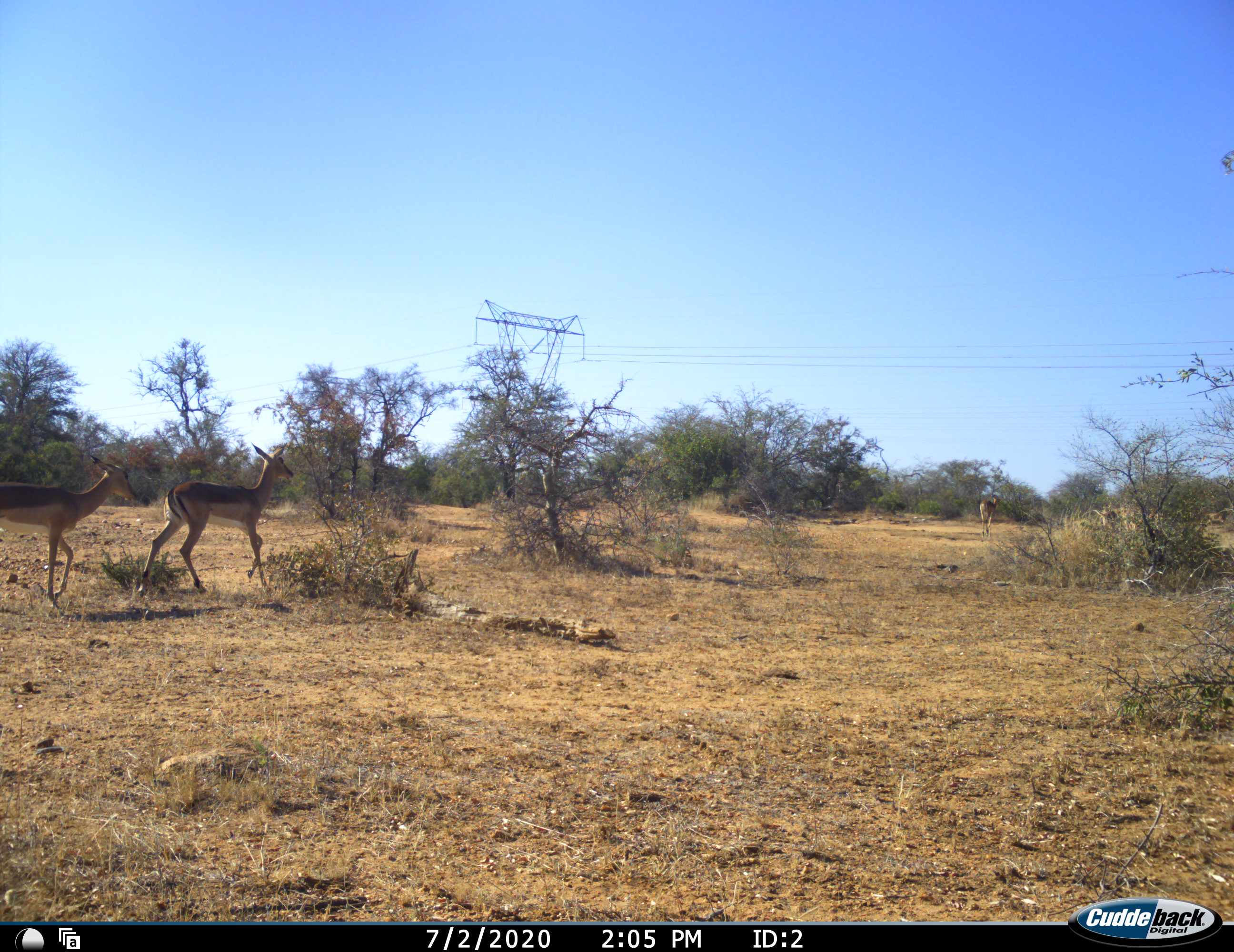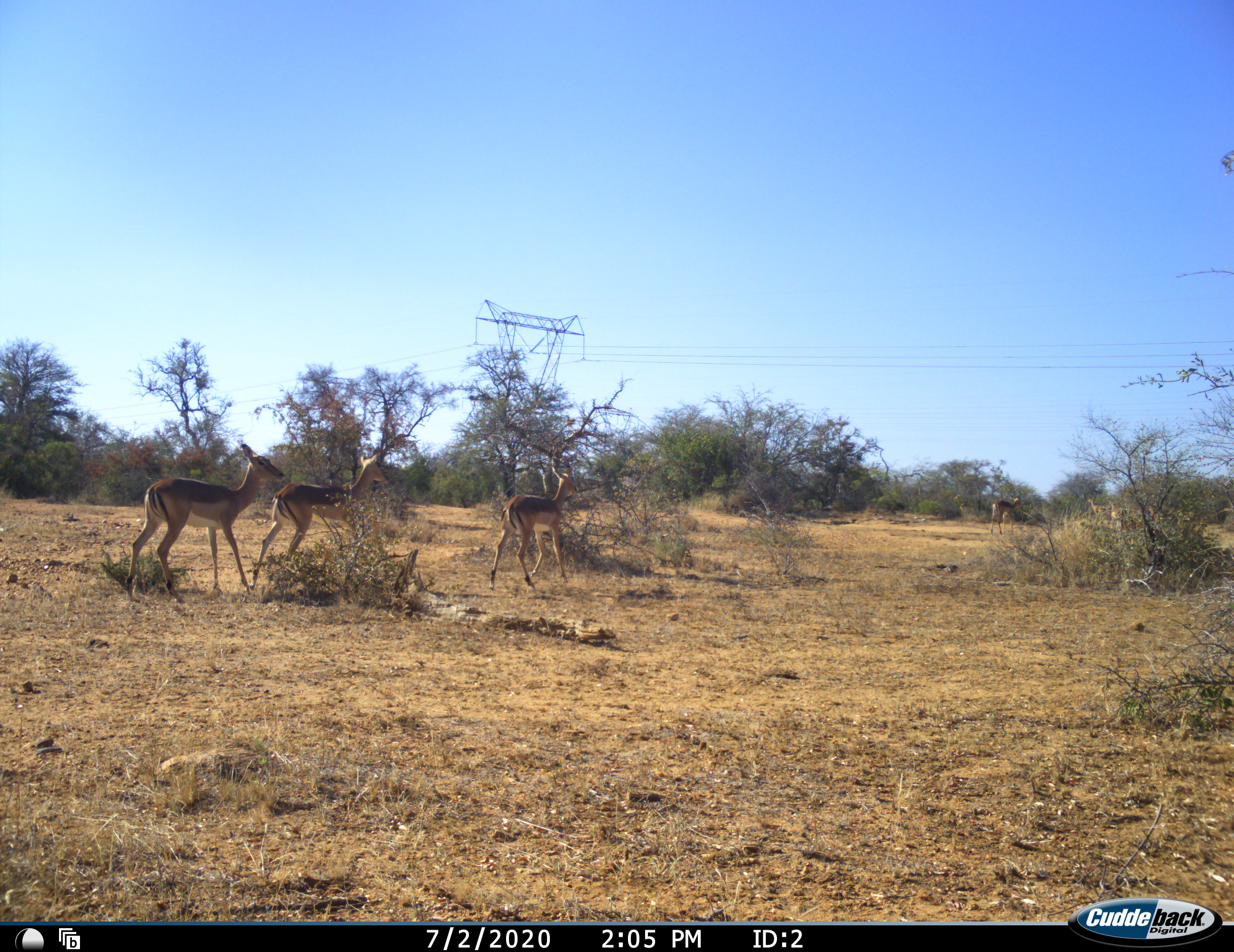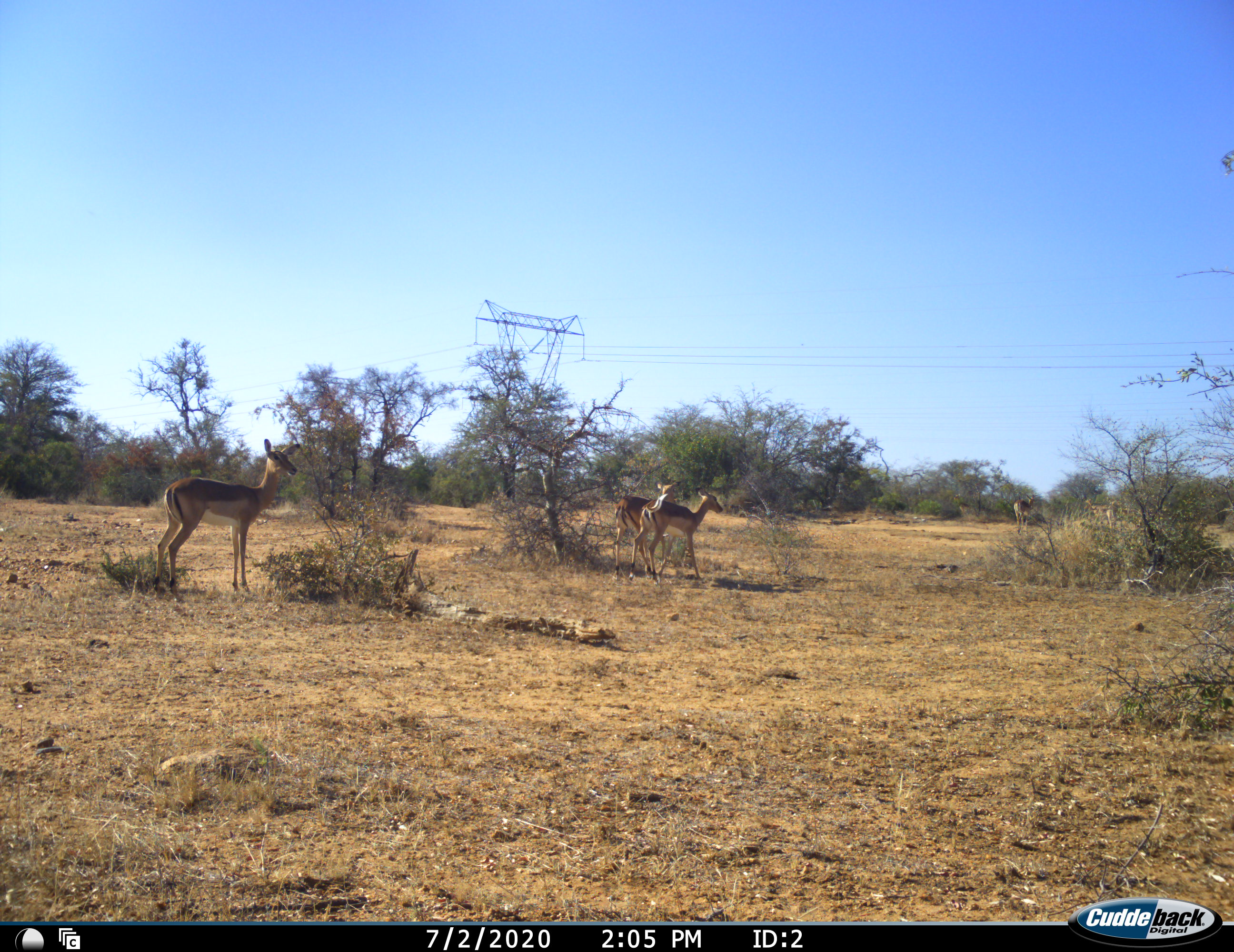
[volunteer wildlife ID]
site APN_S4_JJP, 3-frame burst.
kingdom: Animalia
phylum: Chordata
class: Mammalia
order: Artiodactyla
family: Bovidae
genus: Aepyceros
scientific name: Aepyceros melampus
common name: impala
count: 8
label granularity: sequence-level